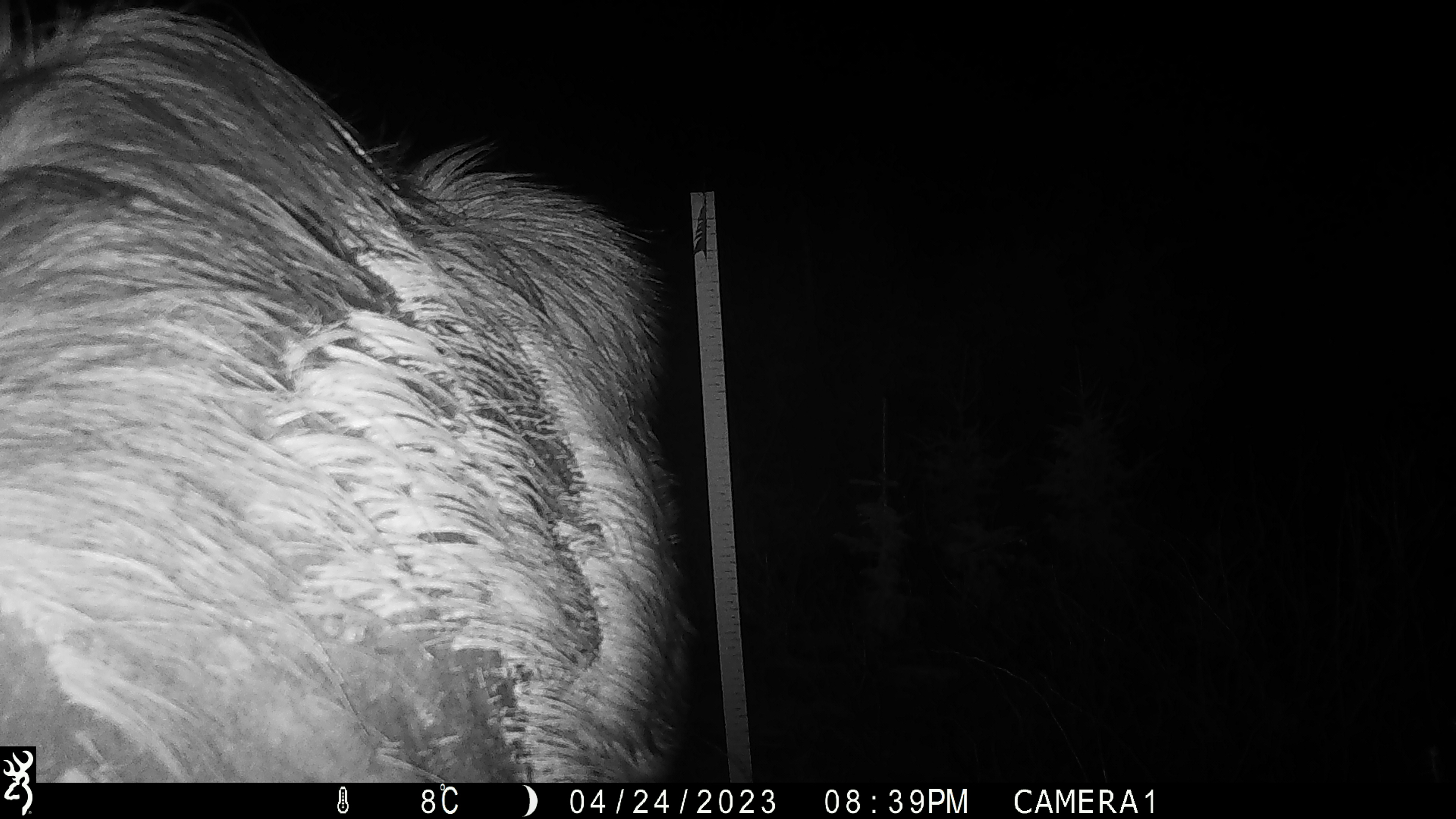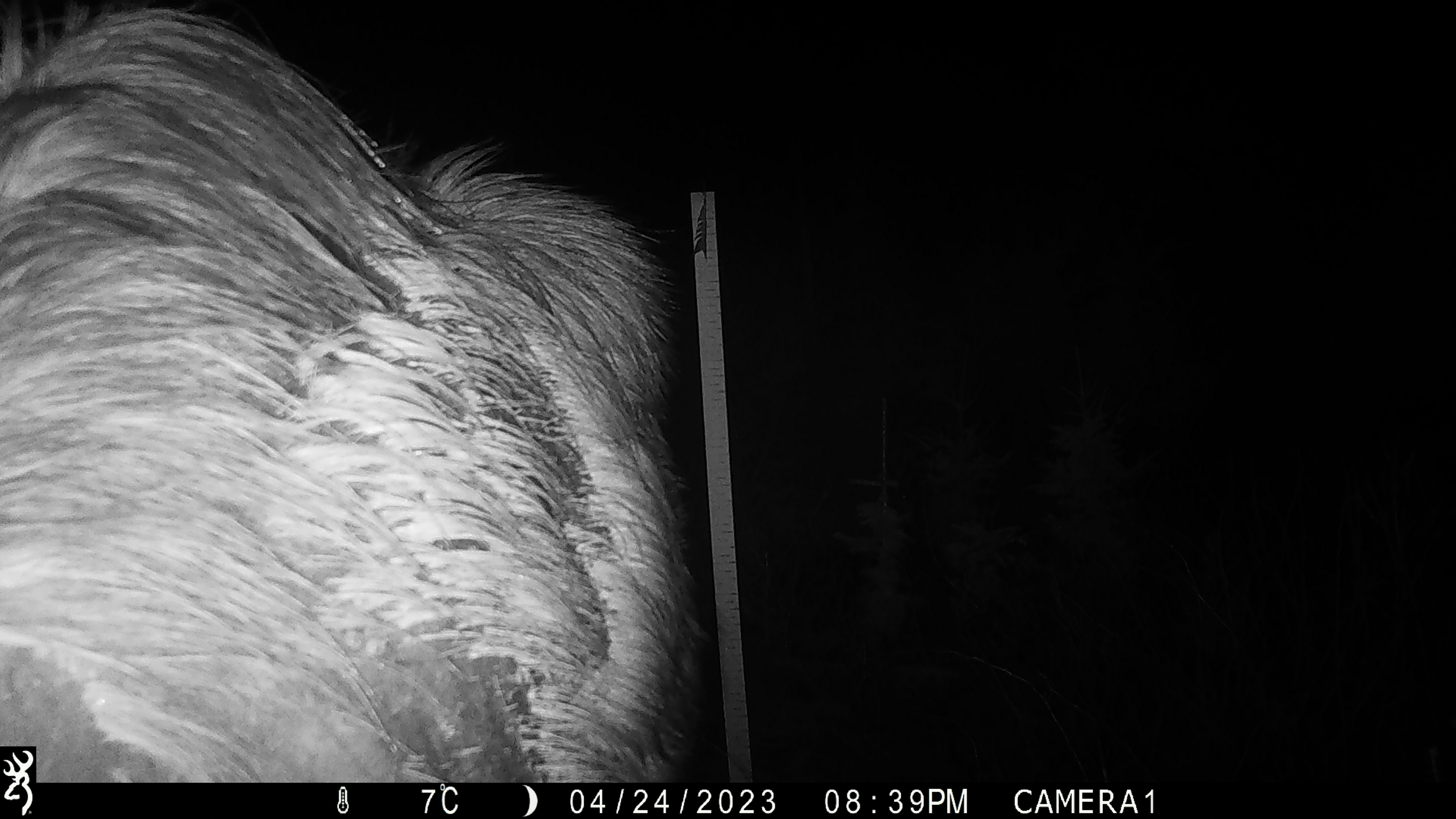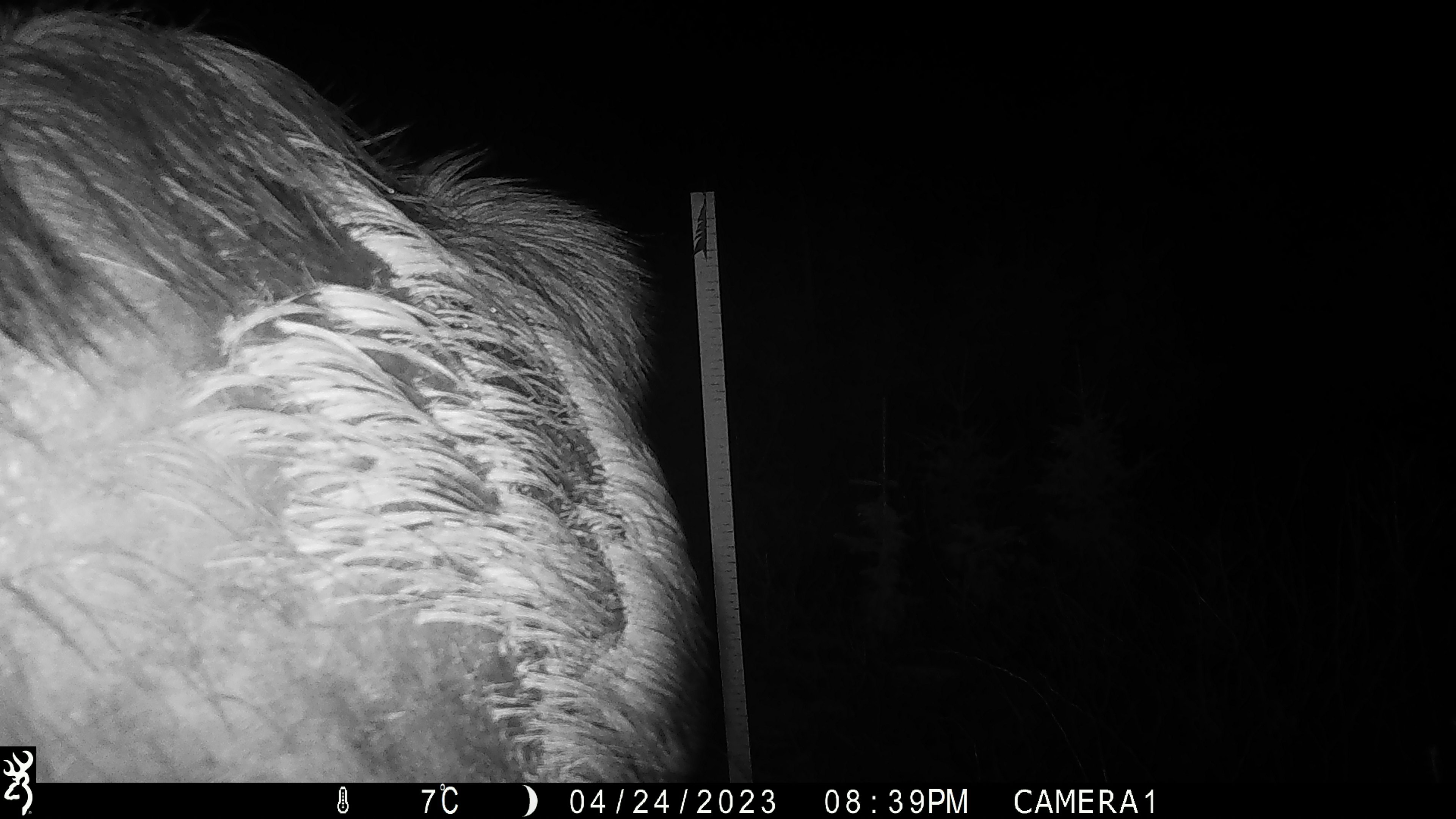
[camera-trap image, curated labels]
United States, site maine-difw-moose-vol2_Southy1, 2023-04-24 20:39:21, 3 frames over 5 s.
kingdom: Animalia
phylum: Chordata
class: Mammalia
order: Artiodactyla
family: Cervidae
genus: Alces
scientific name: Alces alces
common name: moose